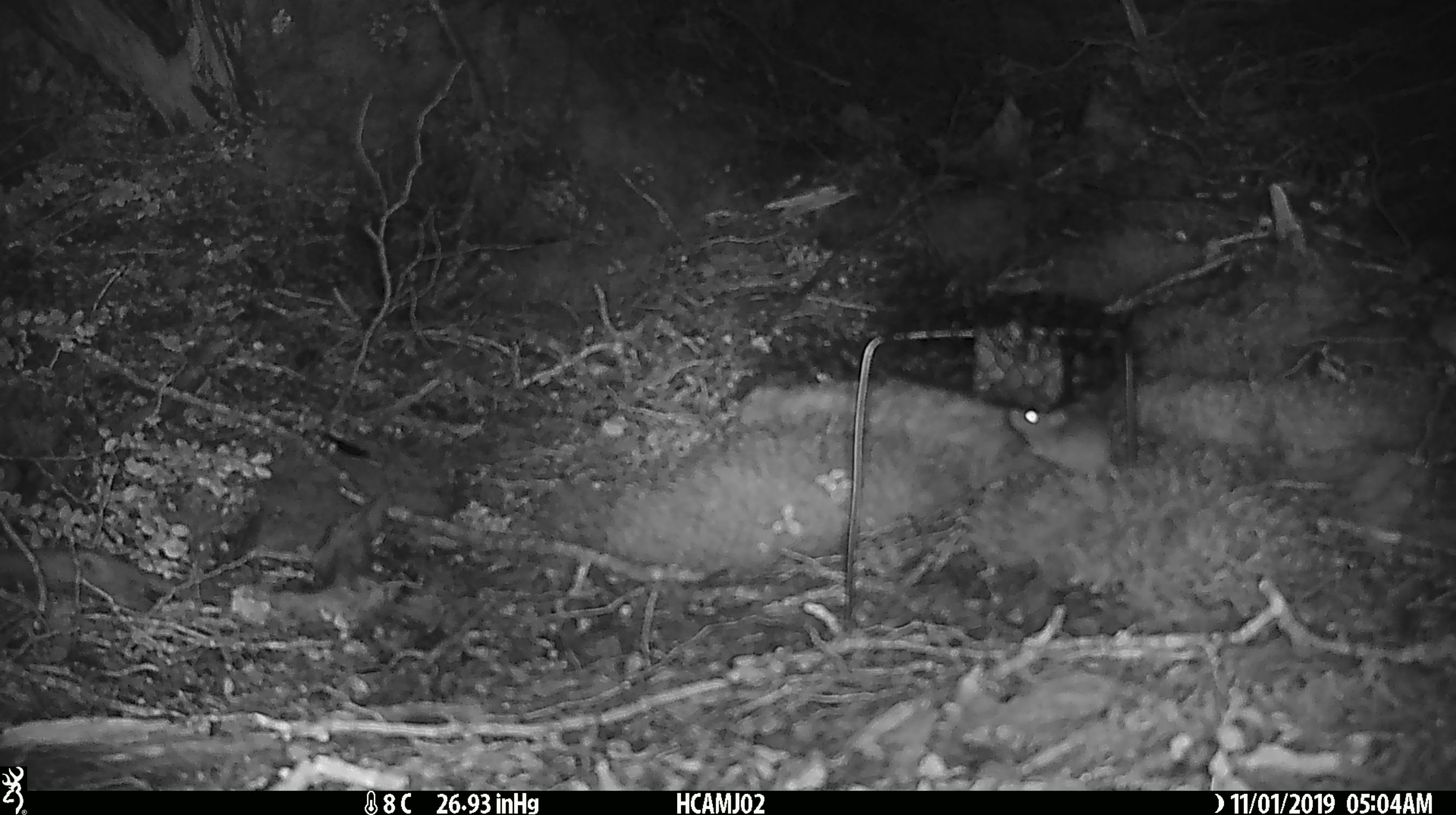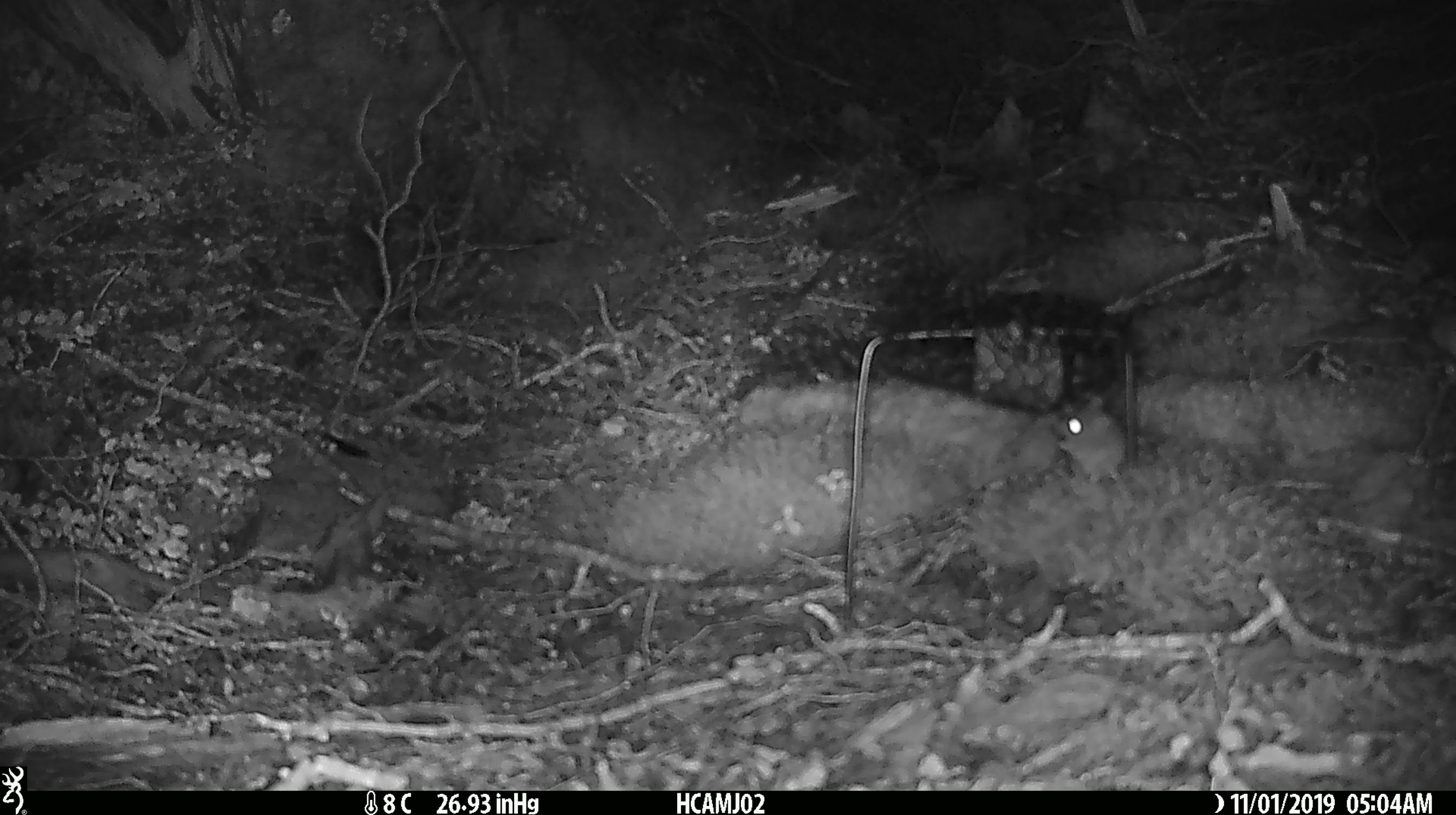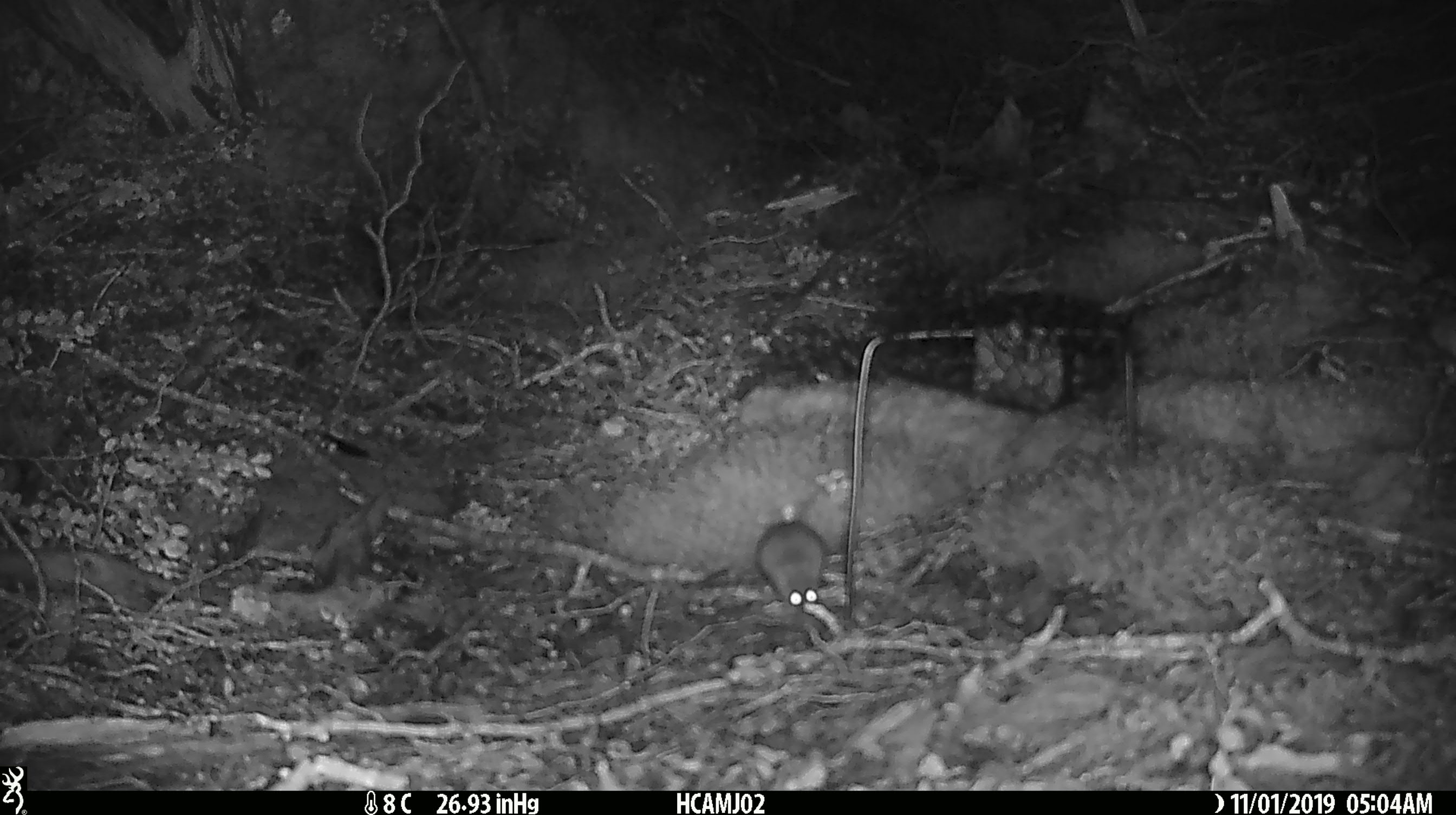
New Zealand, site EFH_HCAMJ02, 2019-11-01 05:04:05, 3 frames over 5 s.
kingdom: Animalia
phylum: Chordata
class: Mammalia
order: Rodentia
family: Muridae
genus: Mus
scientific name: Mus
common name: mouse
Mouse (Mus).